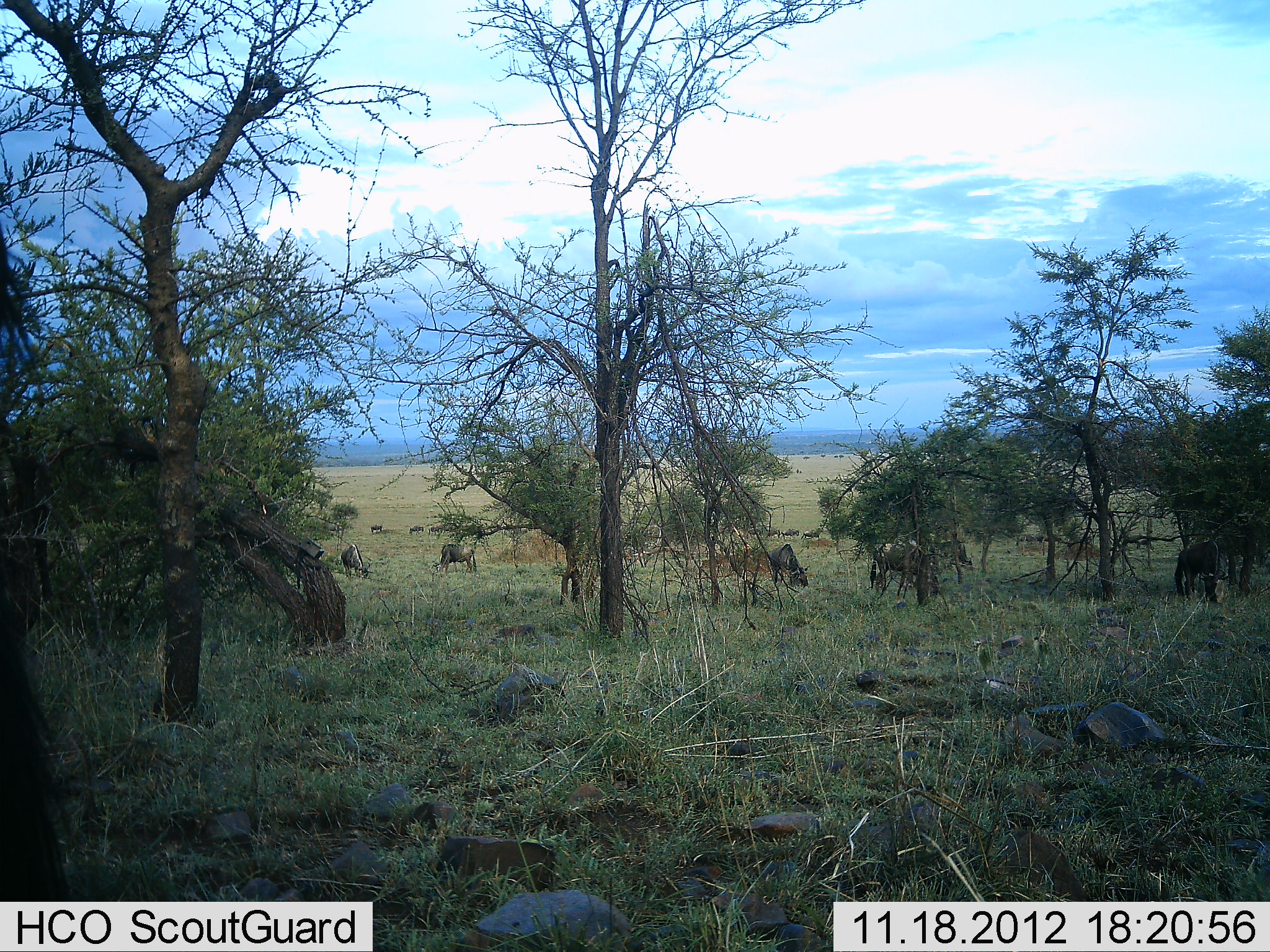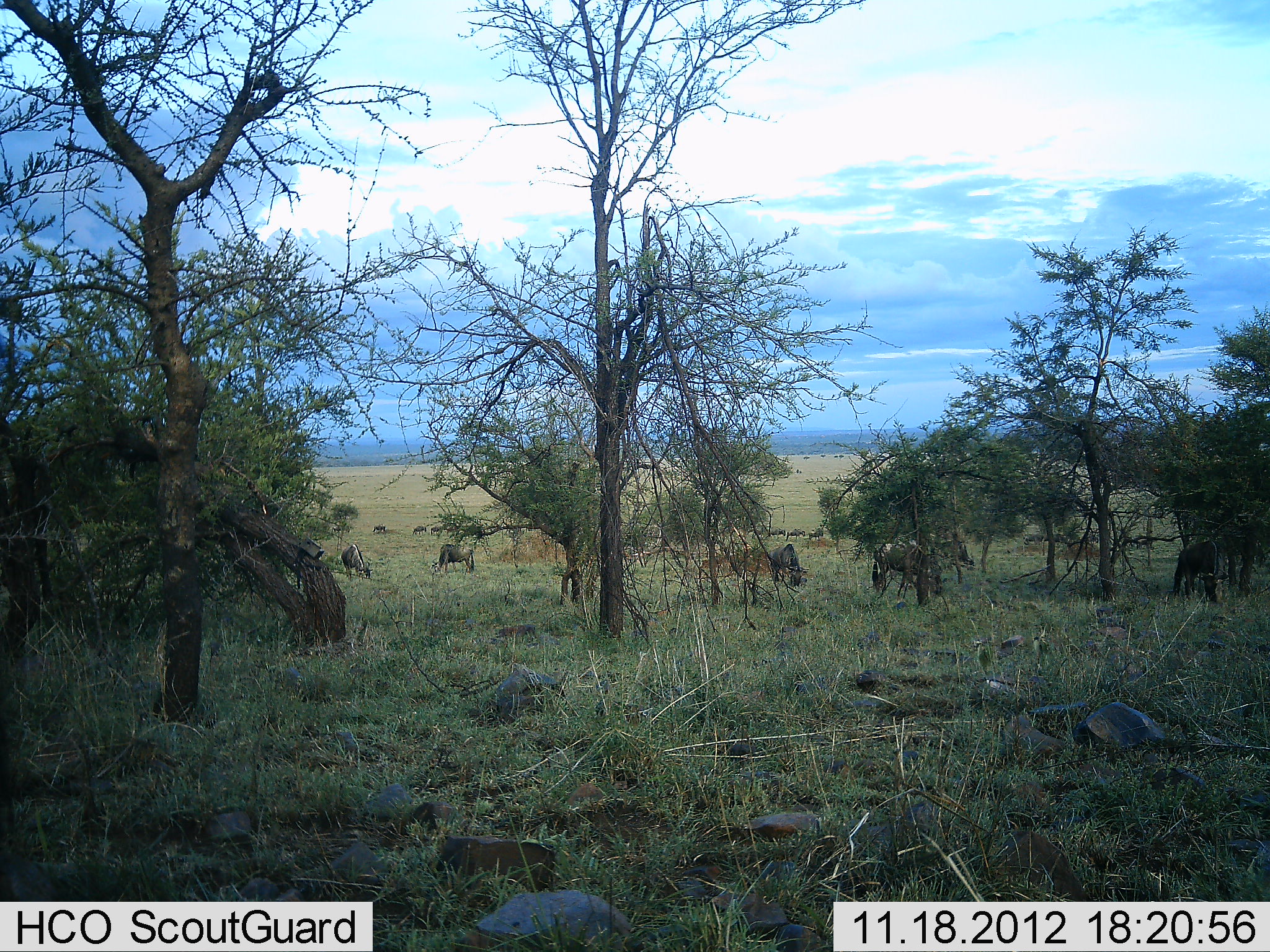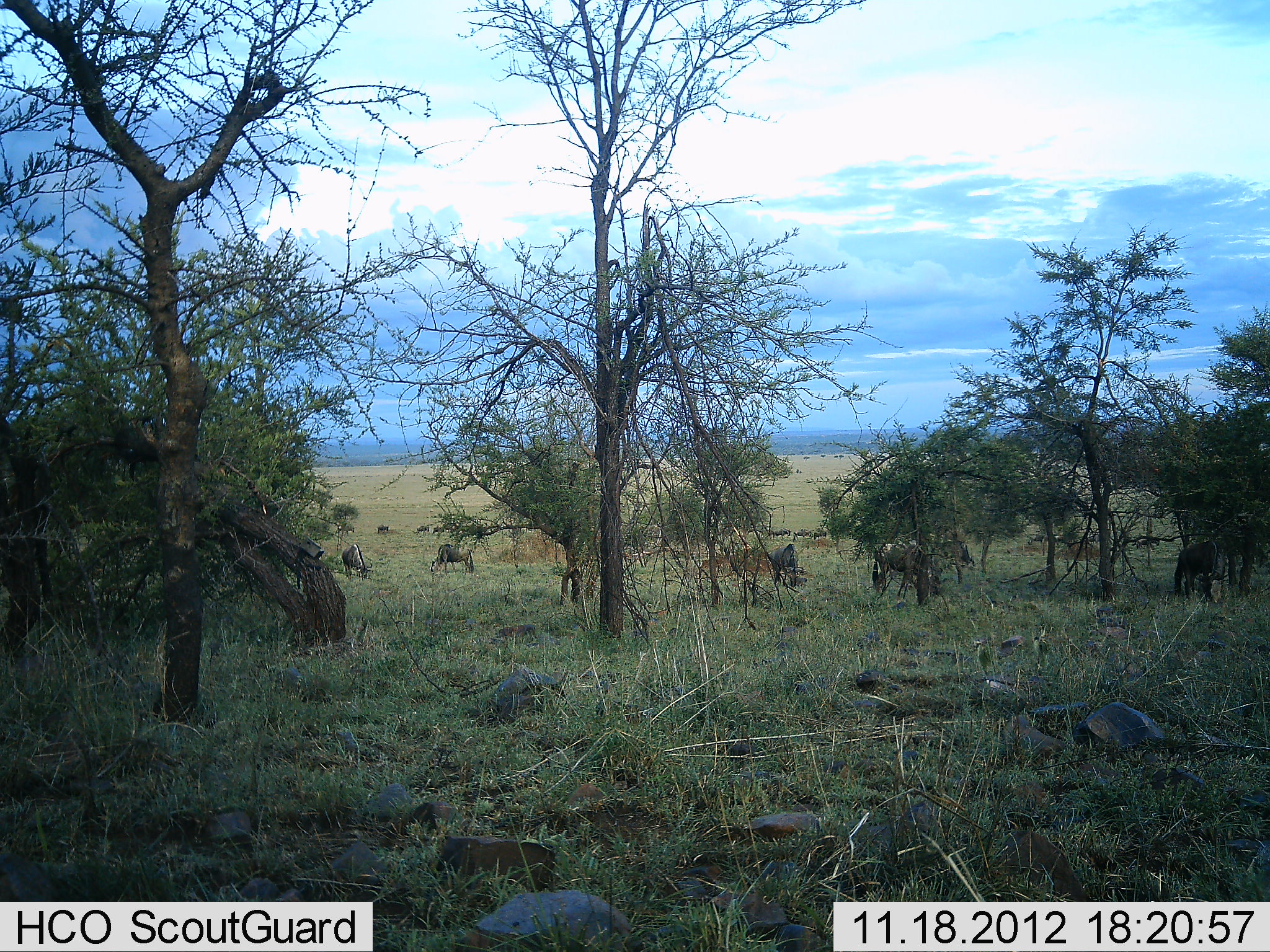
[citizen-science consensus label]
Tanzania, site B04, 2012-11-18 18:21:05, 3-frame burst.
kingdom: Animalia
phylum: Chordata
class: Mammalia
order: Artiodactyla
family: Bovidae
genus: Connochaetes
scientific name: Connochaetes taurinus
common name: blue wildebeest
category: wildebeest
Wildebeest (blue wildebeest) (Connochaetes taurinus), count 11-50. Behavior (volunteer vote fractions): standing 70%, resting 0%, moving 80%, interacting 0%. Young present (vote fraction): 0%. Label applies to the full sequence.